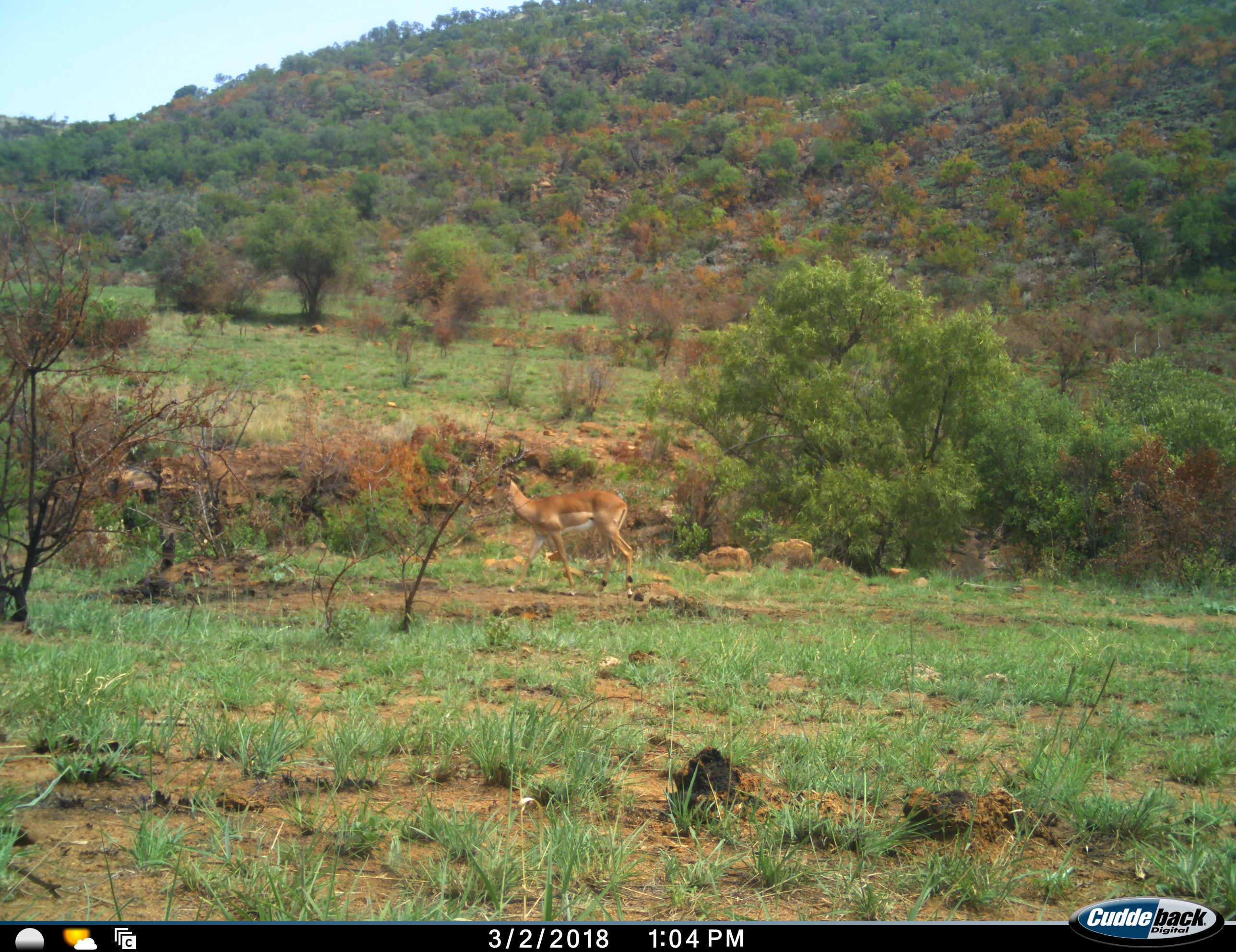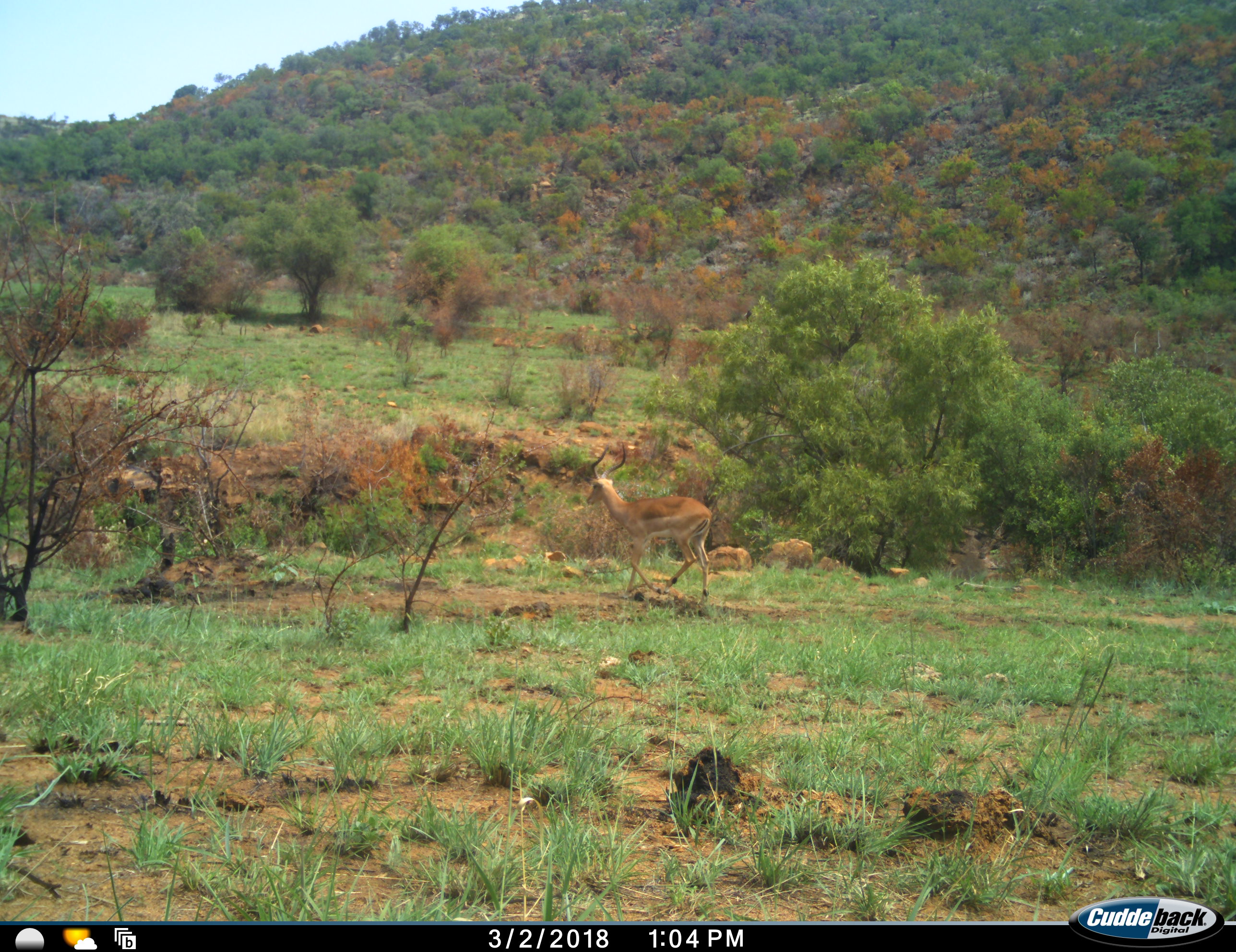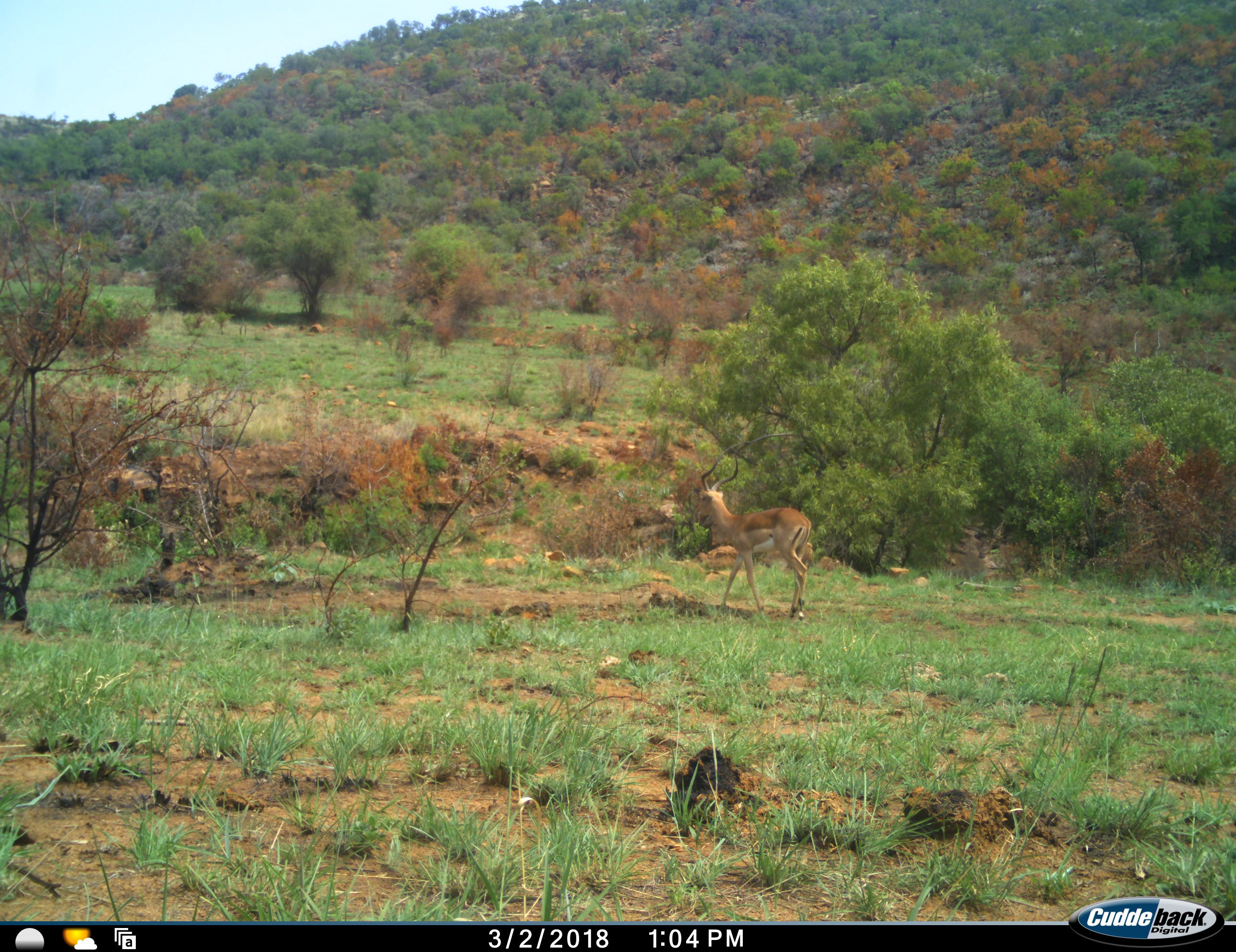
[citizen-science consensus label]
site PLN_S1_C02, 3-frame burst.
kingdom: Animalia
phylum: Chordata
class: Mammalia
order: Artiodactyla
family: Bovidae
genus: Aepyceros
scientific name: Aepyceros melampus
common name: impala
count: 1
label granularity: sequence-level